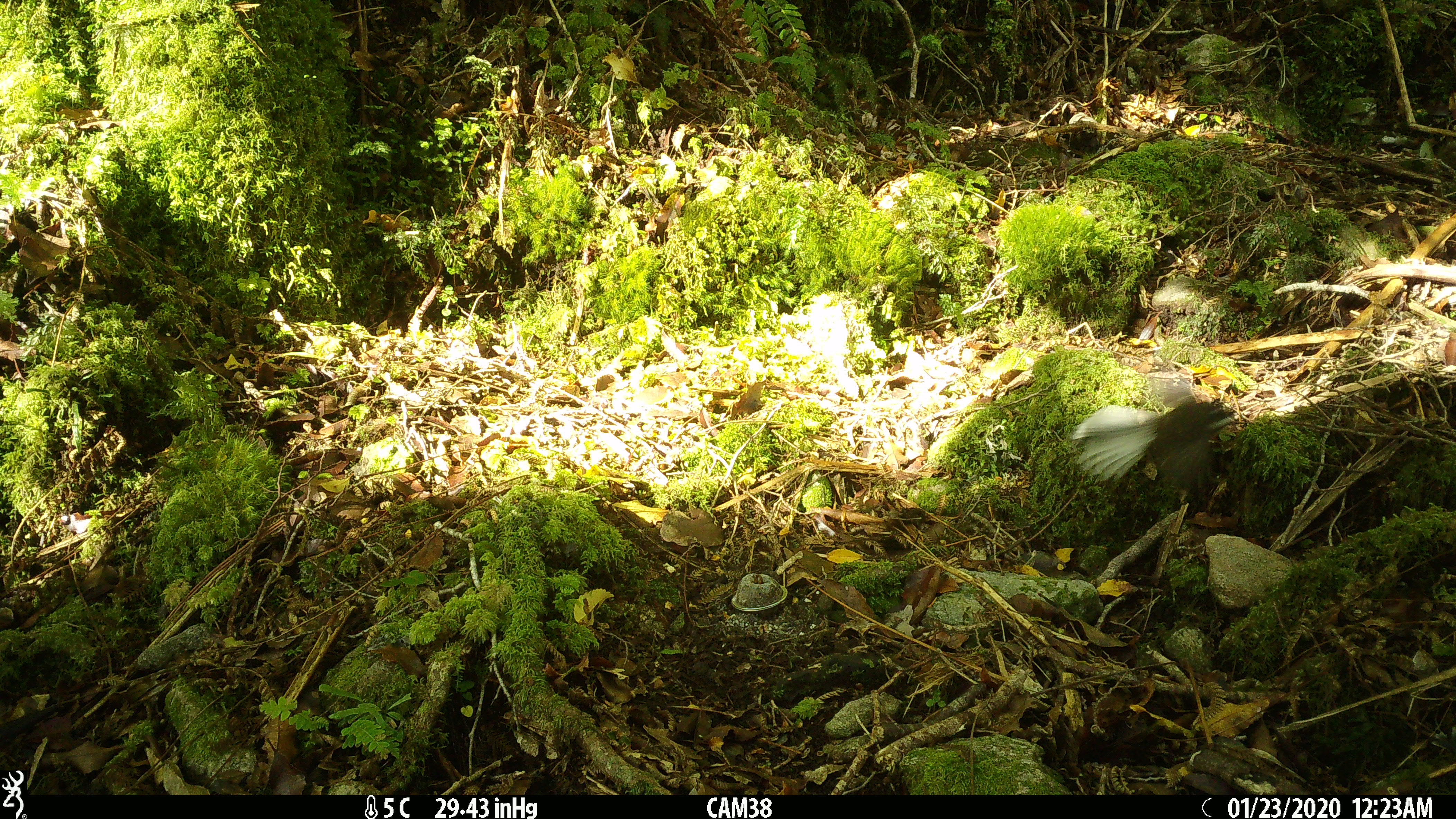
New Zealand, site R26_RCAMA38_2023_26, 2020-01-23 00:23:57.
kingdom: Animalia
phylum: Chordata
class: Aves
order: Passeriformes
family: Rhipiduridae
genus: Rhipidura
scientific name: Rhipidura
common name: fantails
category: fantail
Fantail (fantails) (Rhipidura).